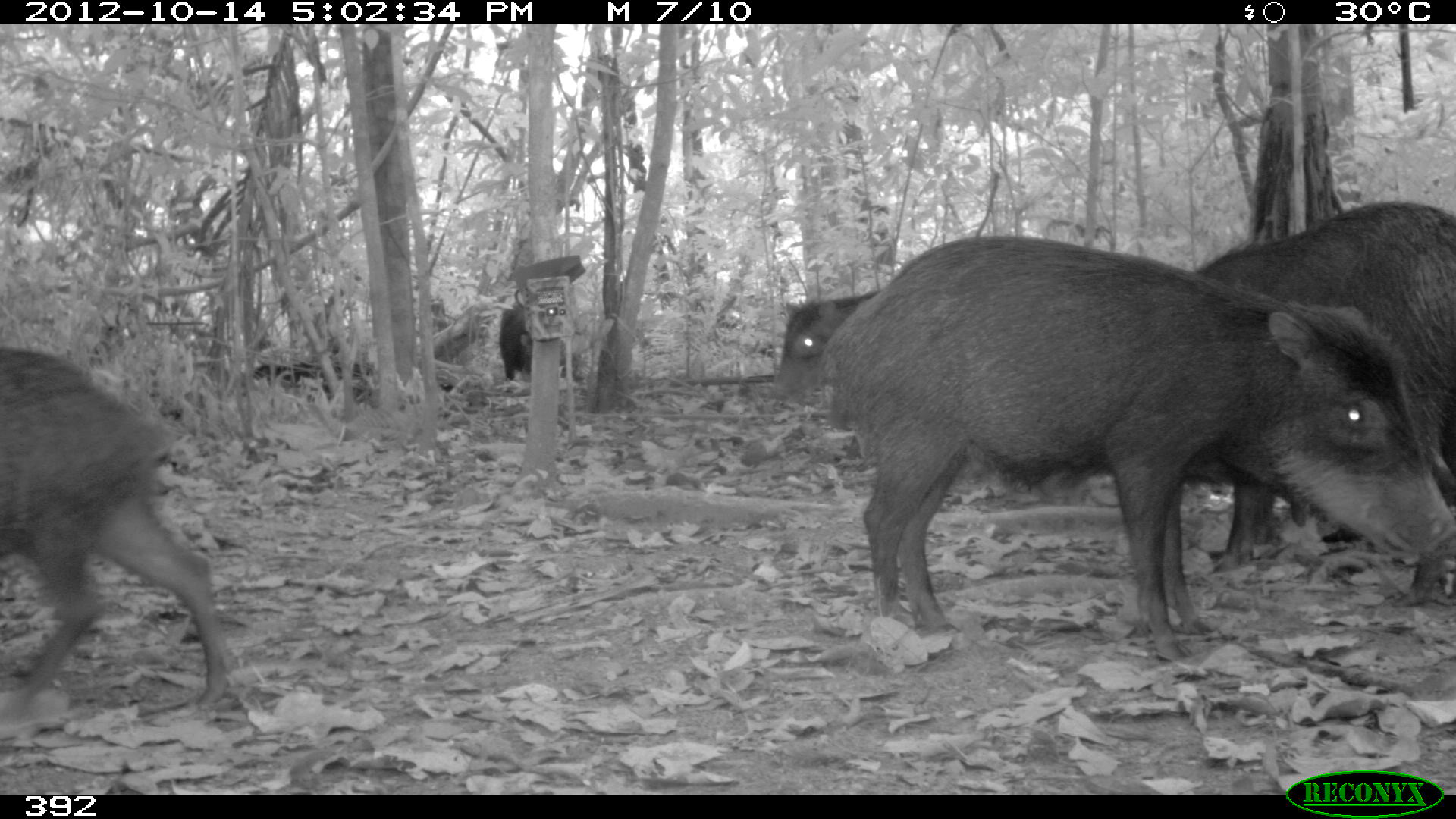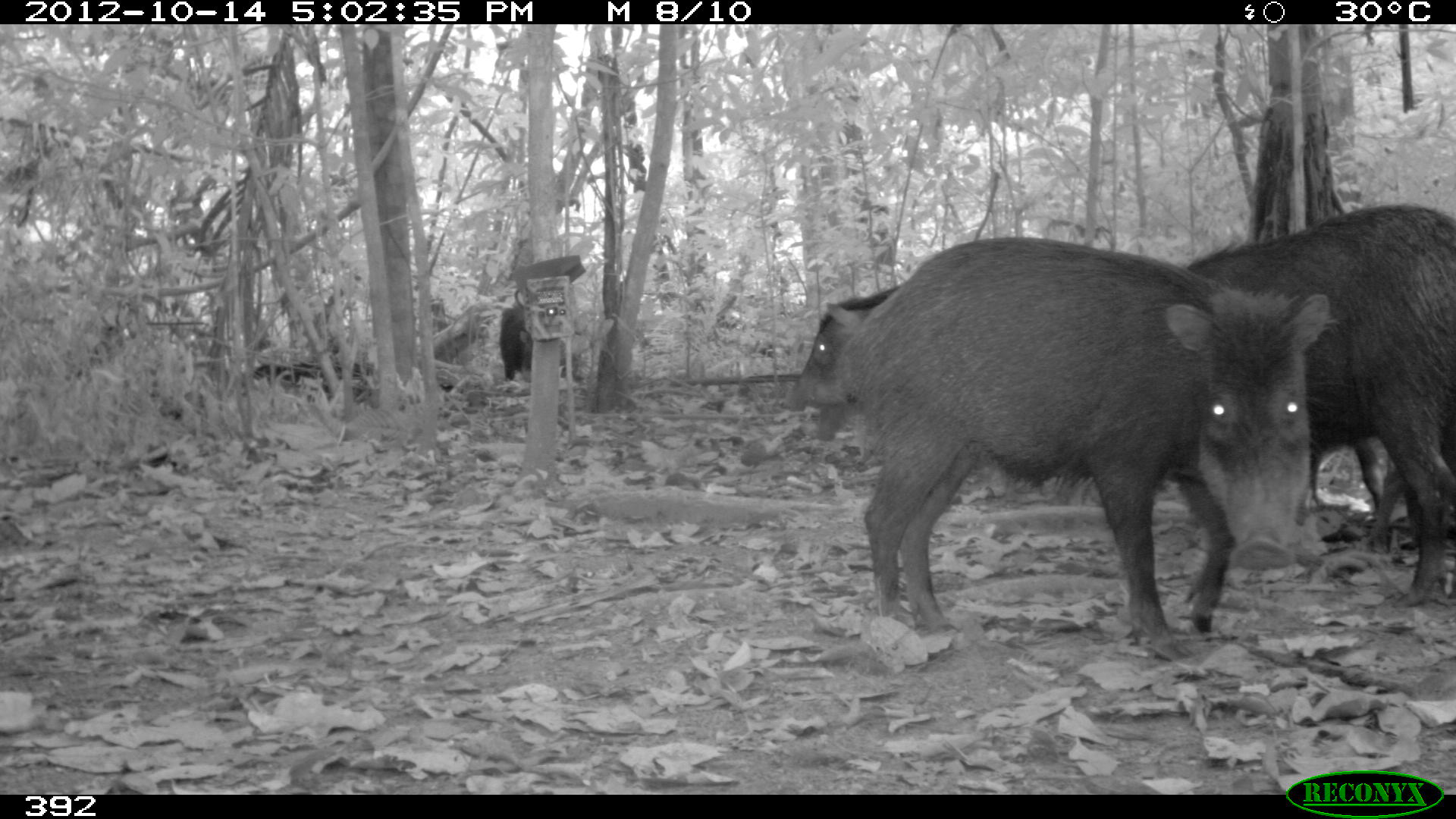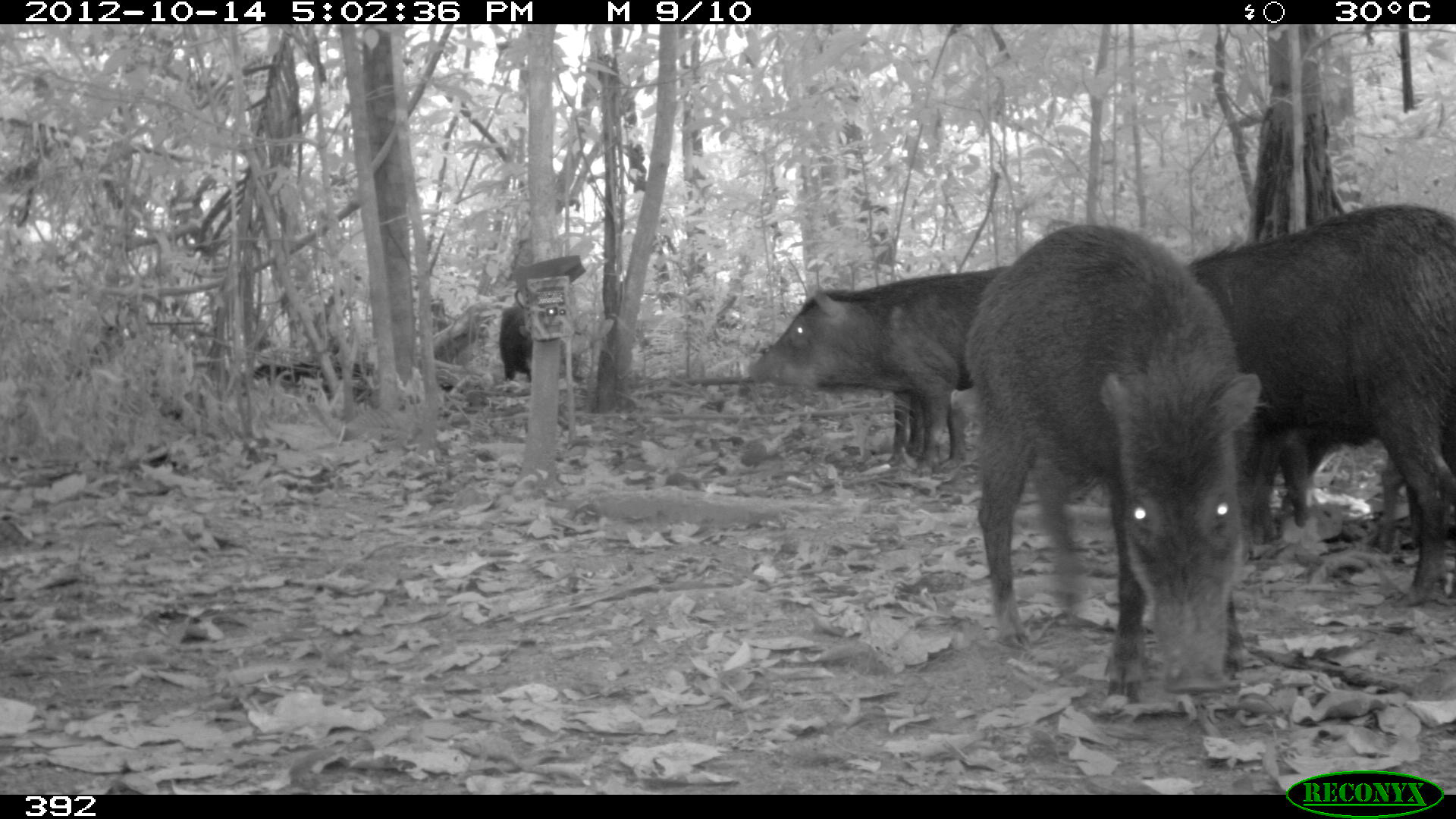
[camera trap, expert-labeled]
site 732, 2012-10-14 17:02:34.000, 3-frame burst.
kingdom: Animalia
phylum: Chordata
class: Mammalia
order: Artiodactyla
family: Tayassuidae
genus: Tayassu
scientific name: Tayassu pecari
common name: white-lipped peccary